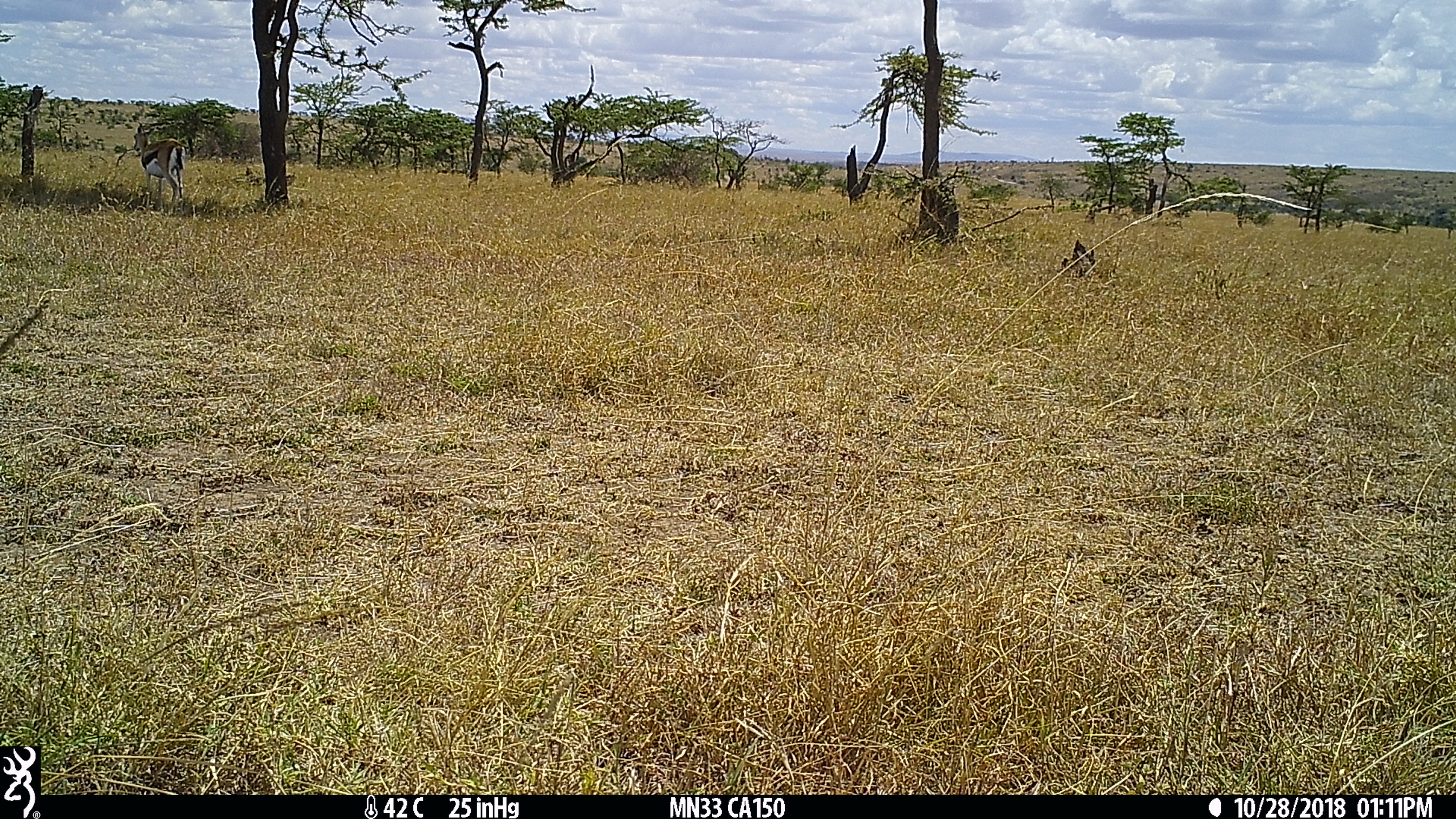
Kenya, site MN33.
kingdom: Animalia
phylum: Chordata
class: Mammalia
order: Artiodactyla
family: Bovidae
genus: Eudorcas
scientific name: Eudorcas thomsonii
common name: thomon's gazelle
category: gazelle thomsons